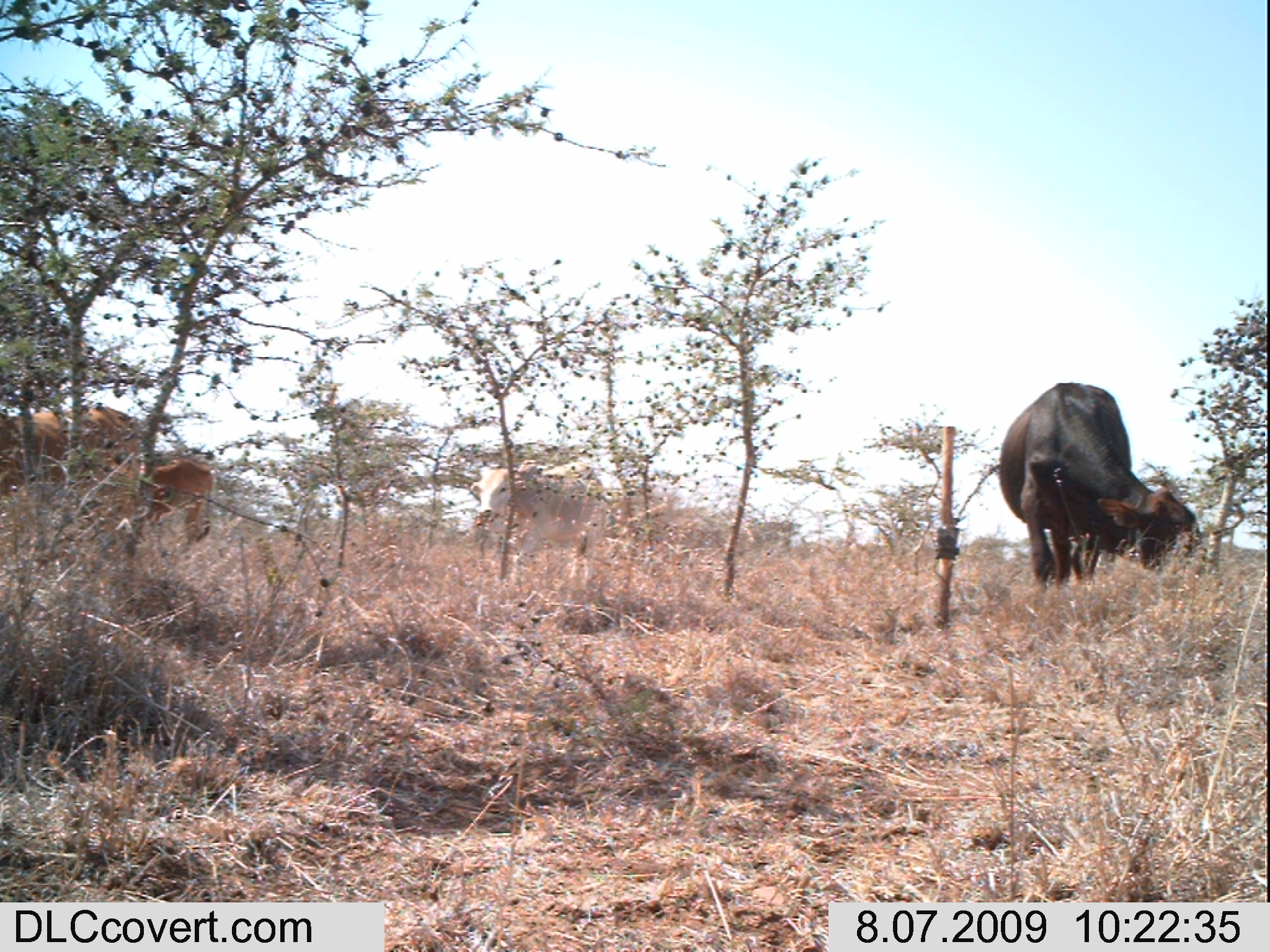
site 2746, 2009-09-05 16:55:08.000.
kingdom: Animalia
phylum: Chordata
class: Mammalia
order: Artiodactyla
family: Bovidae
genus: Bos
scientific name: Bos taurus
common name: domestic cattle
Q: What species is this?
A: Bos taurus (domestic cattle).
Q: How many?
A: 1.